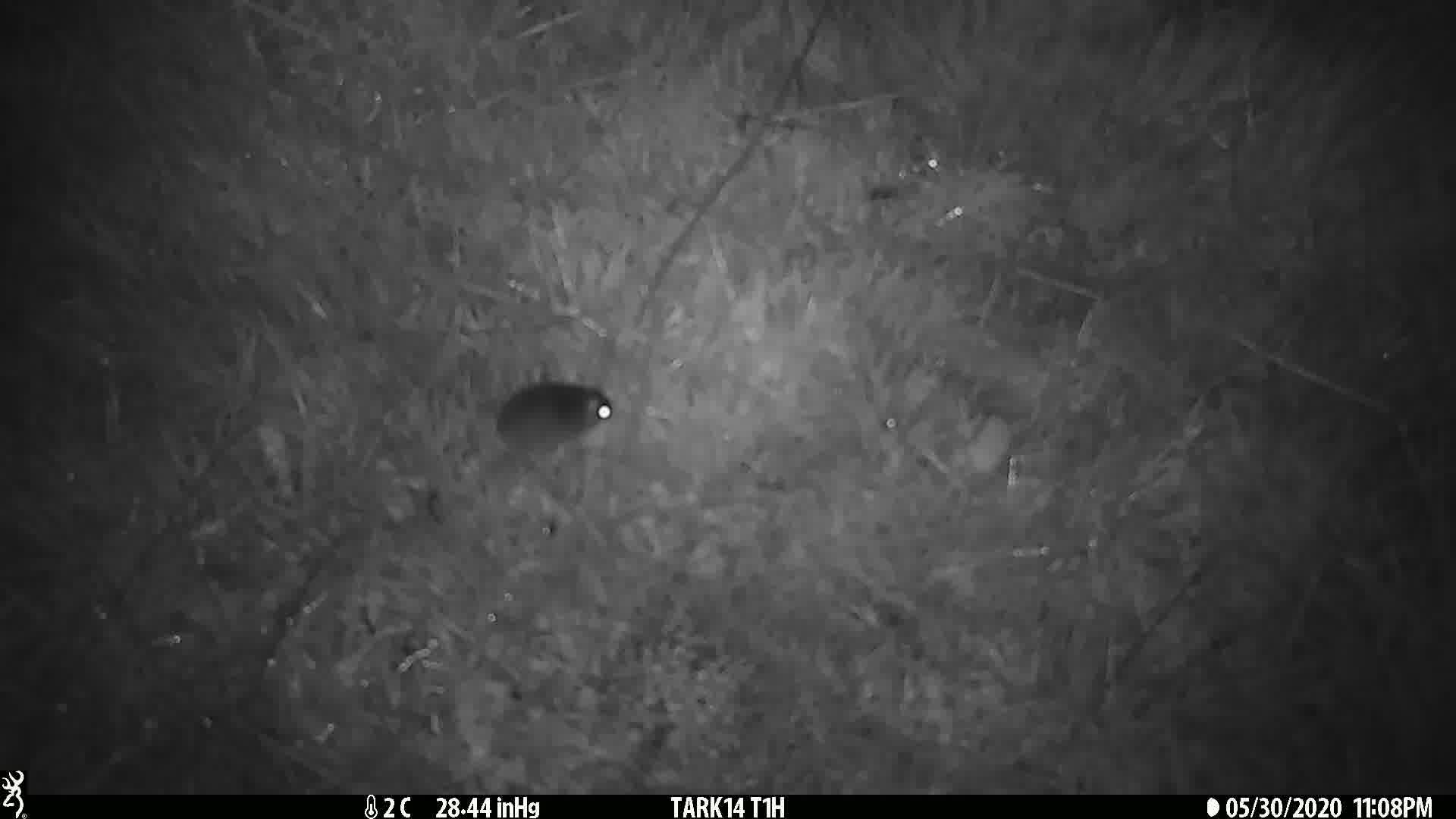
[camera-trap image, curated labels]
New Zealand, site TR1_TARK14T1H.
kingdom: Animalia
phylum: Chordata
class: Mammalia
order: Rodentia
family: Muridae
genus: Mus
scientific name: Mus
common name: mouse